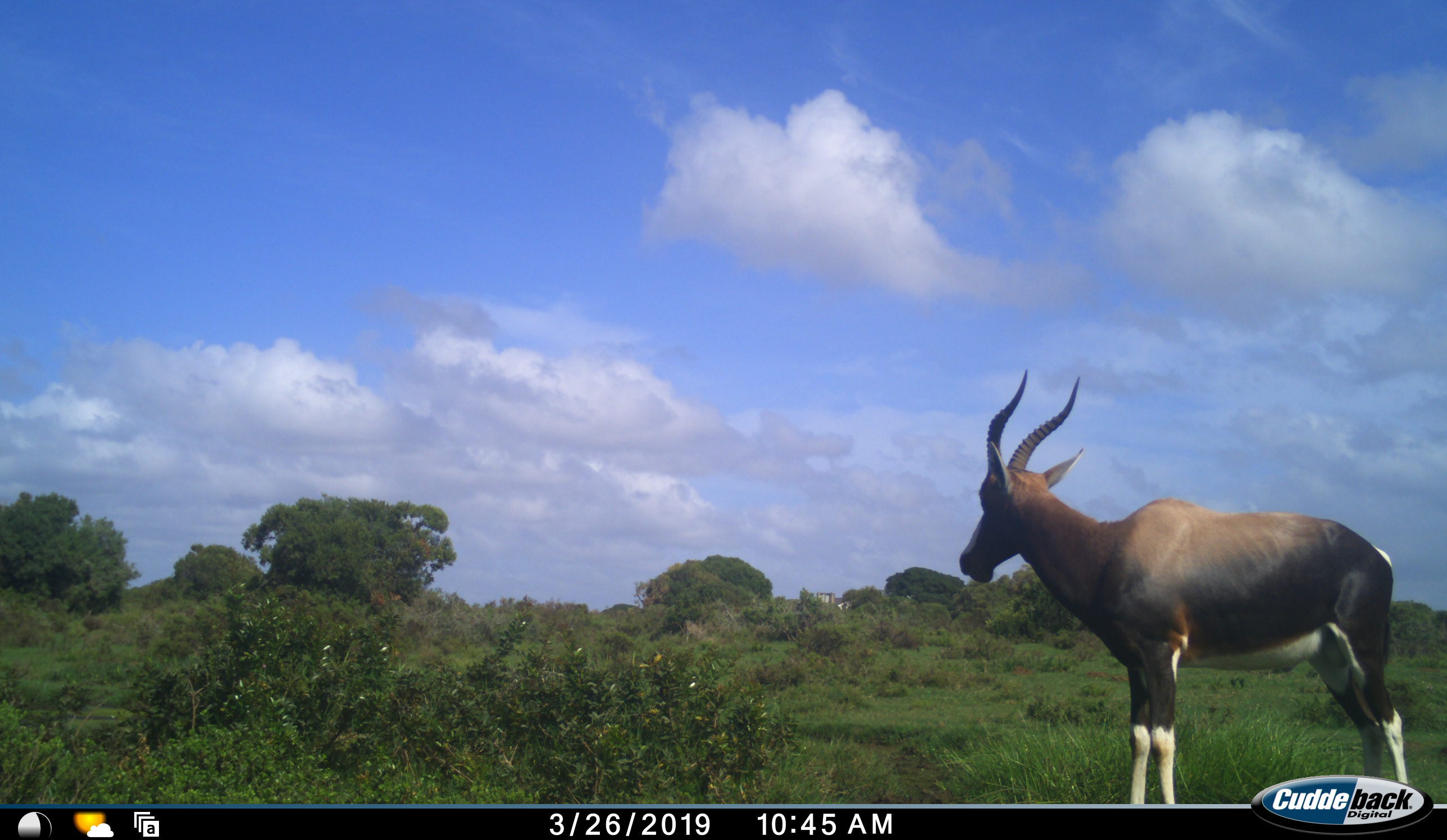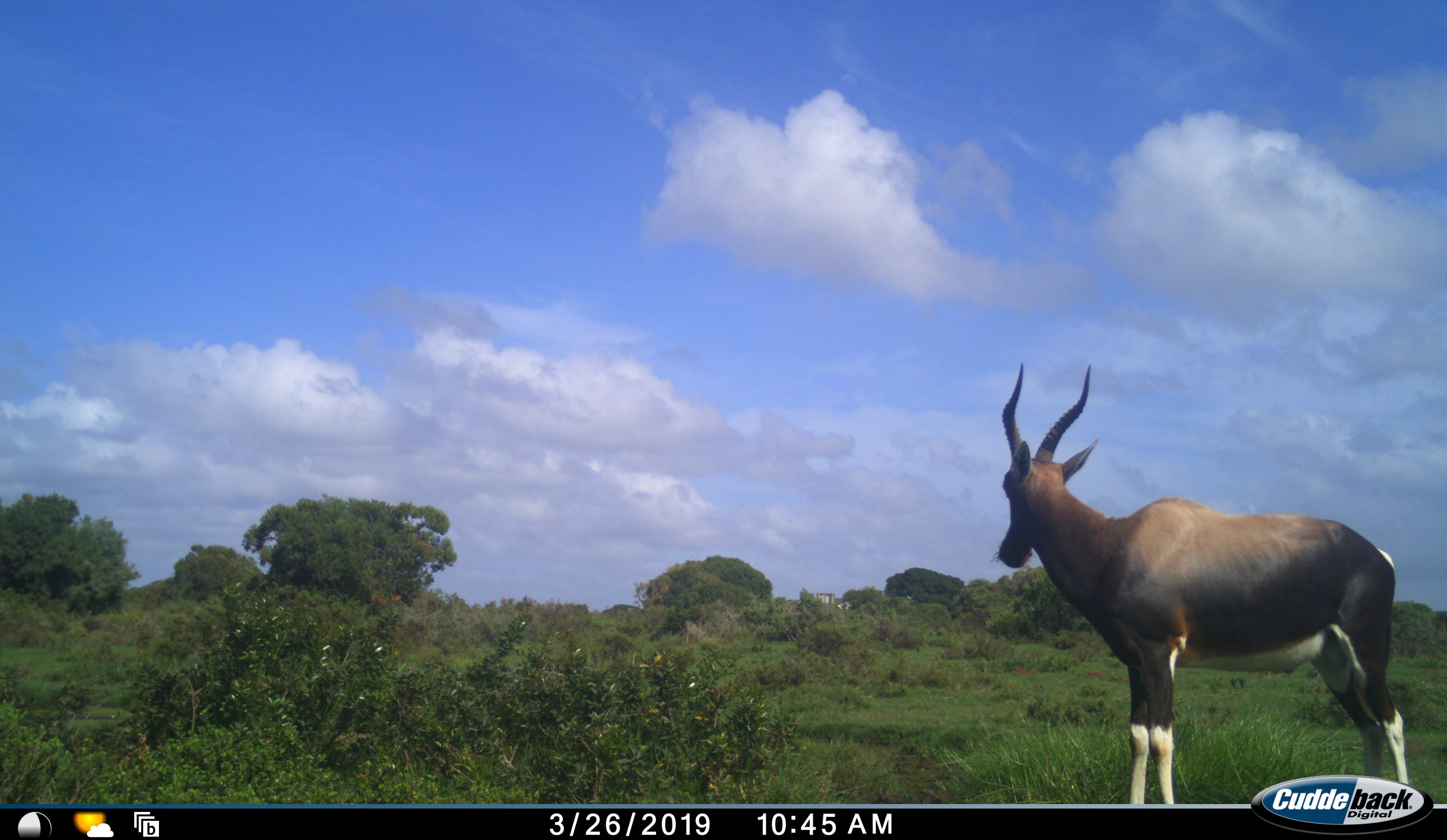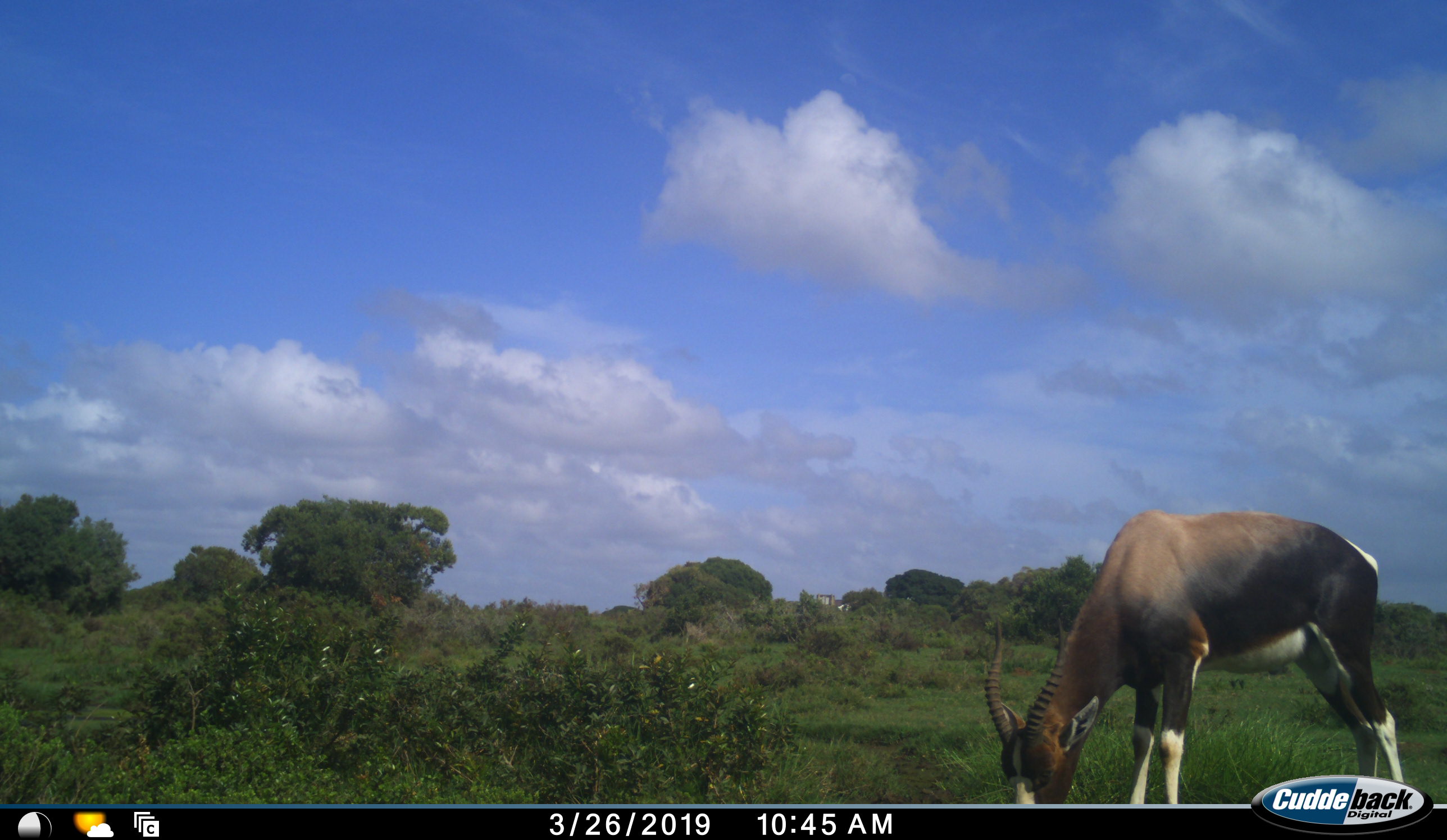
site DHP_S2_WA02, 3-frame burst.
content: unidentified animal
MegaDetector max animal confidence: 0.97